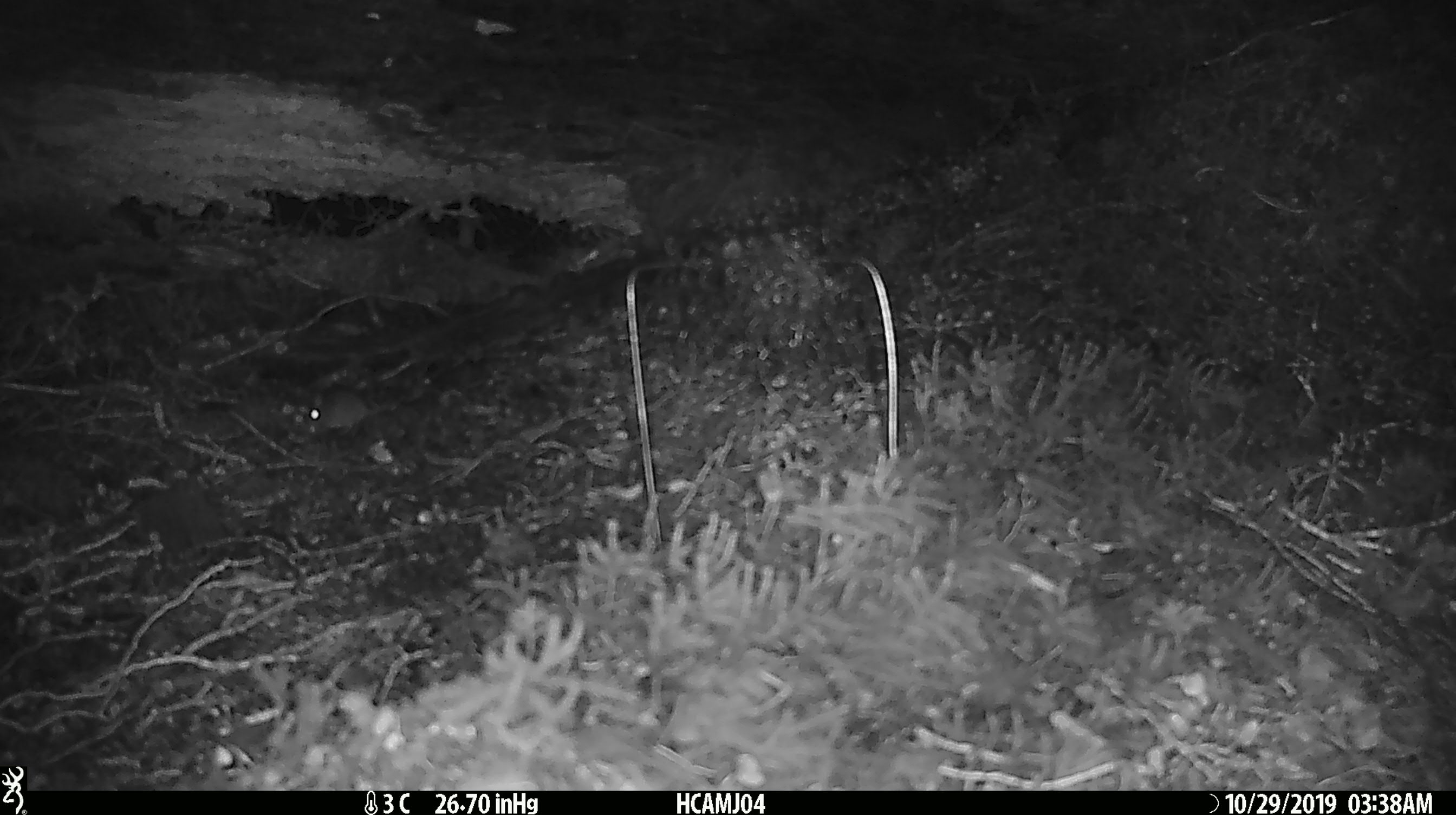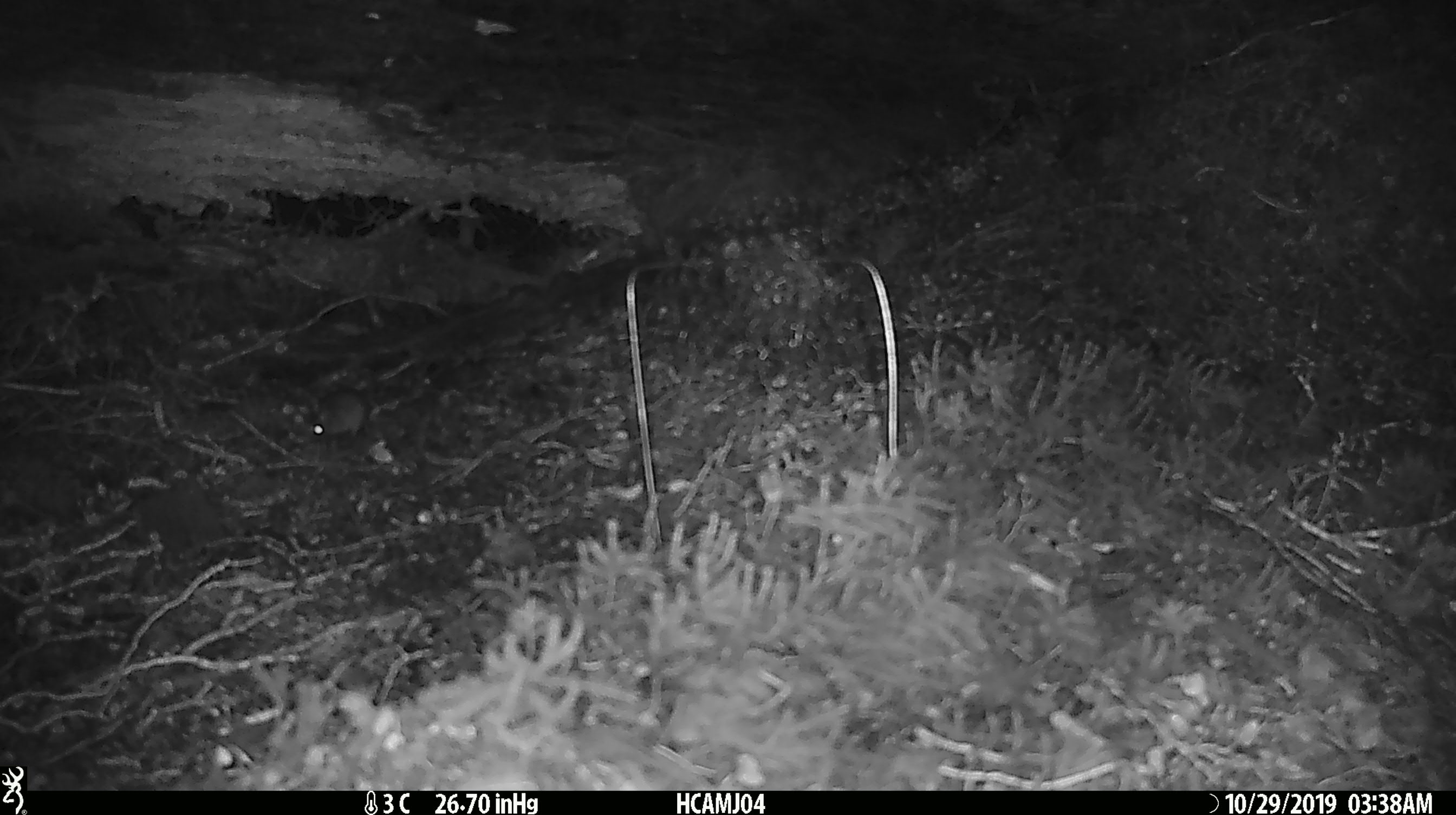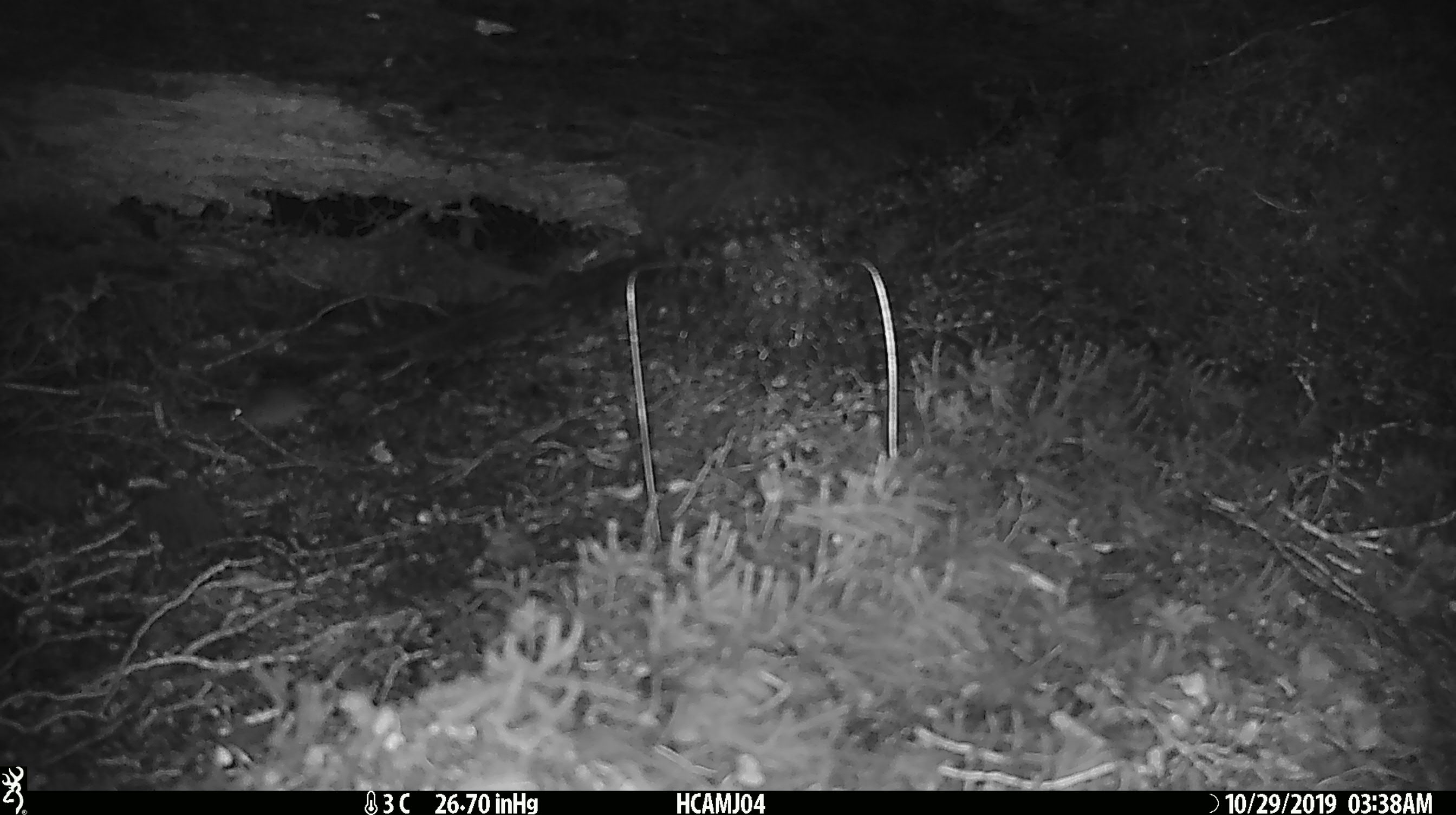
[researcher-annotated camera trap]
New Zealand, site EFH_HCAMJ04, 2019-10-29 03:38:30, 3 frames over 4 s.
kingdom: Animalia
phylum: Chordata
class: Mammalia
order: Rodentia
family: Muridae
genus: Mus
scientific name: Mus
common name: mouse